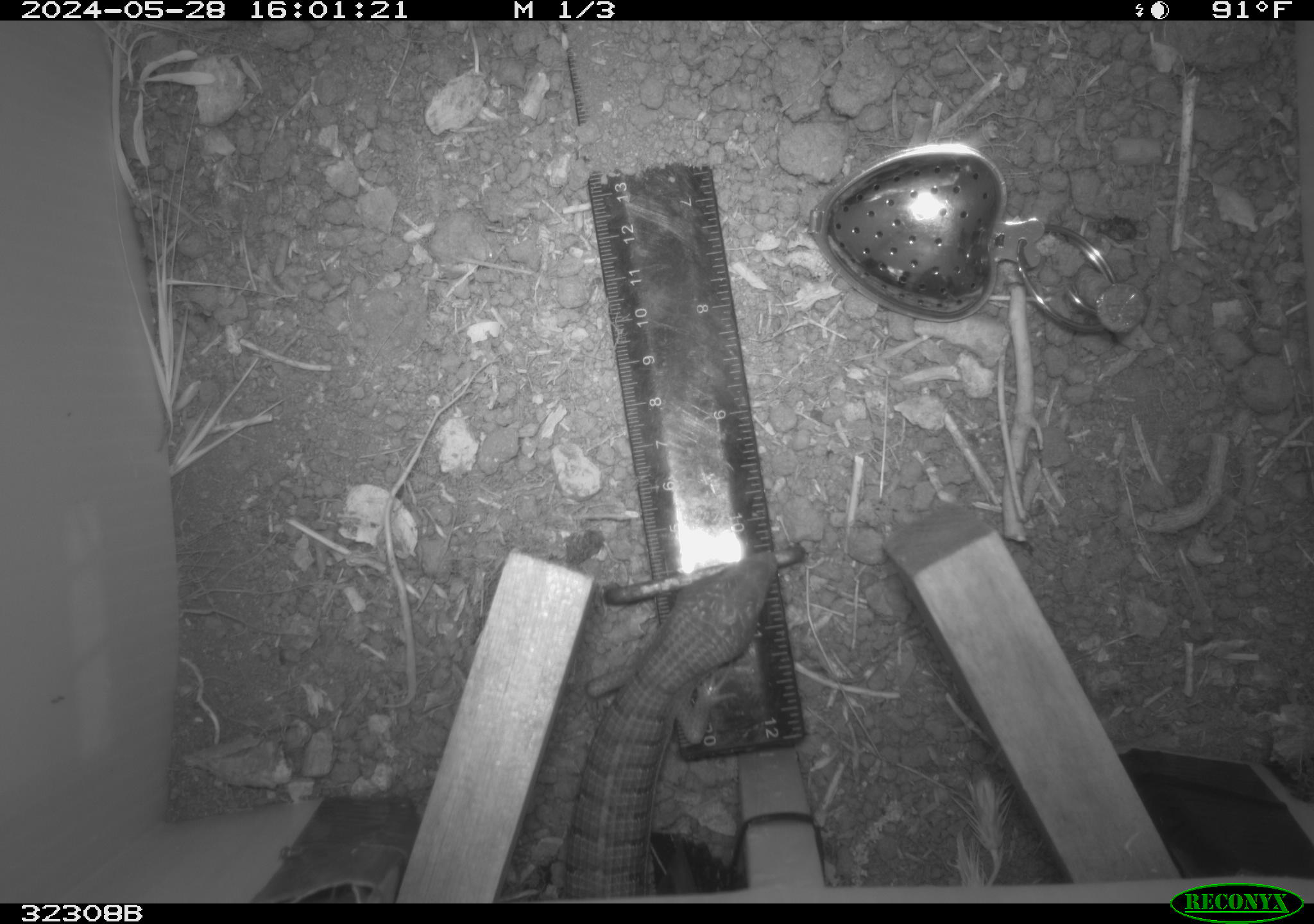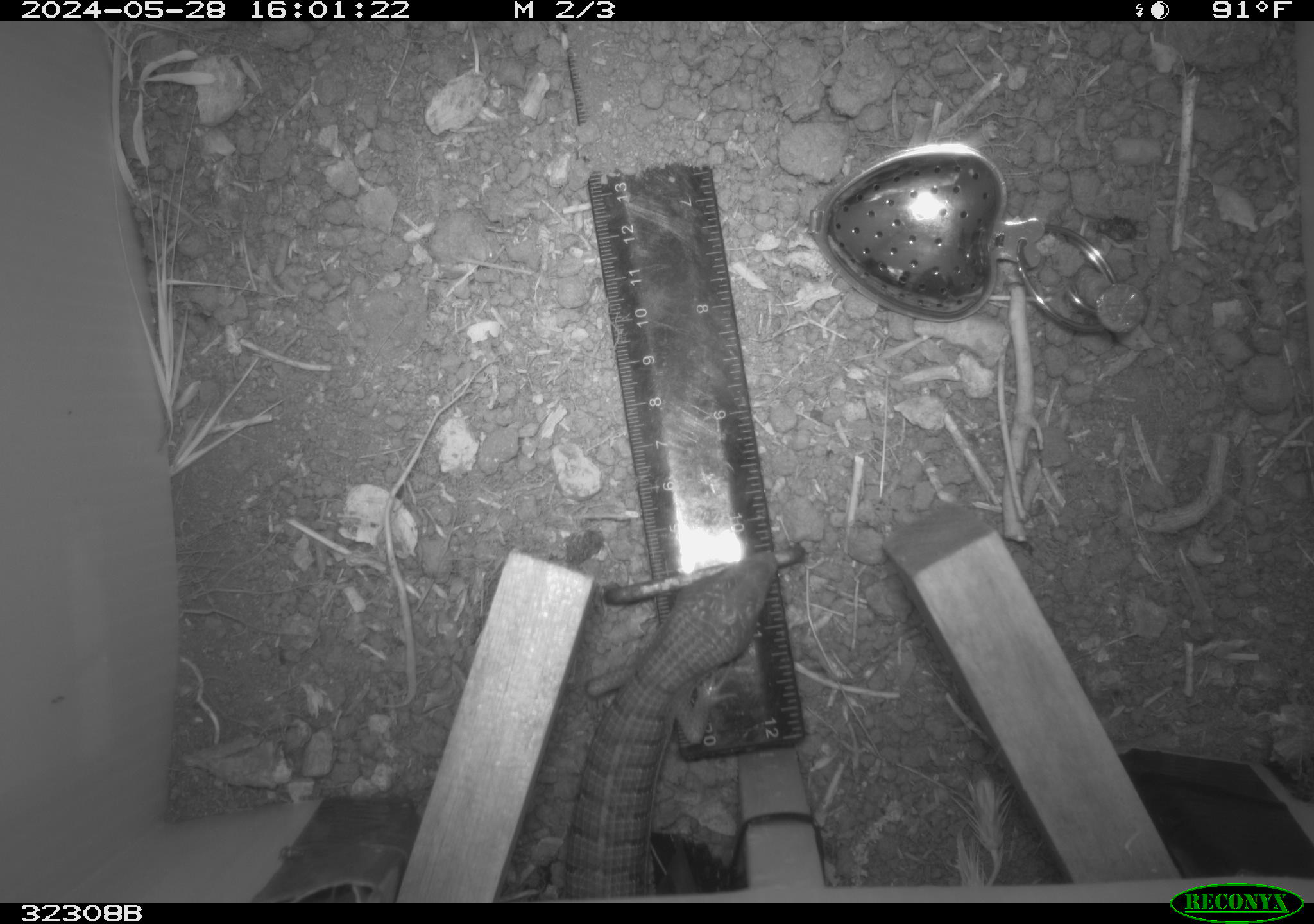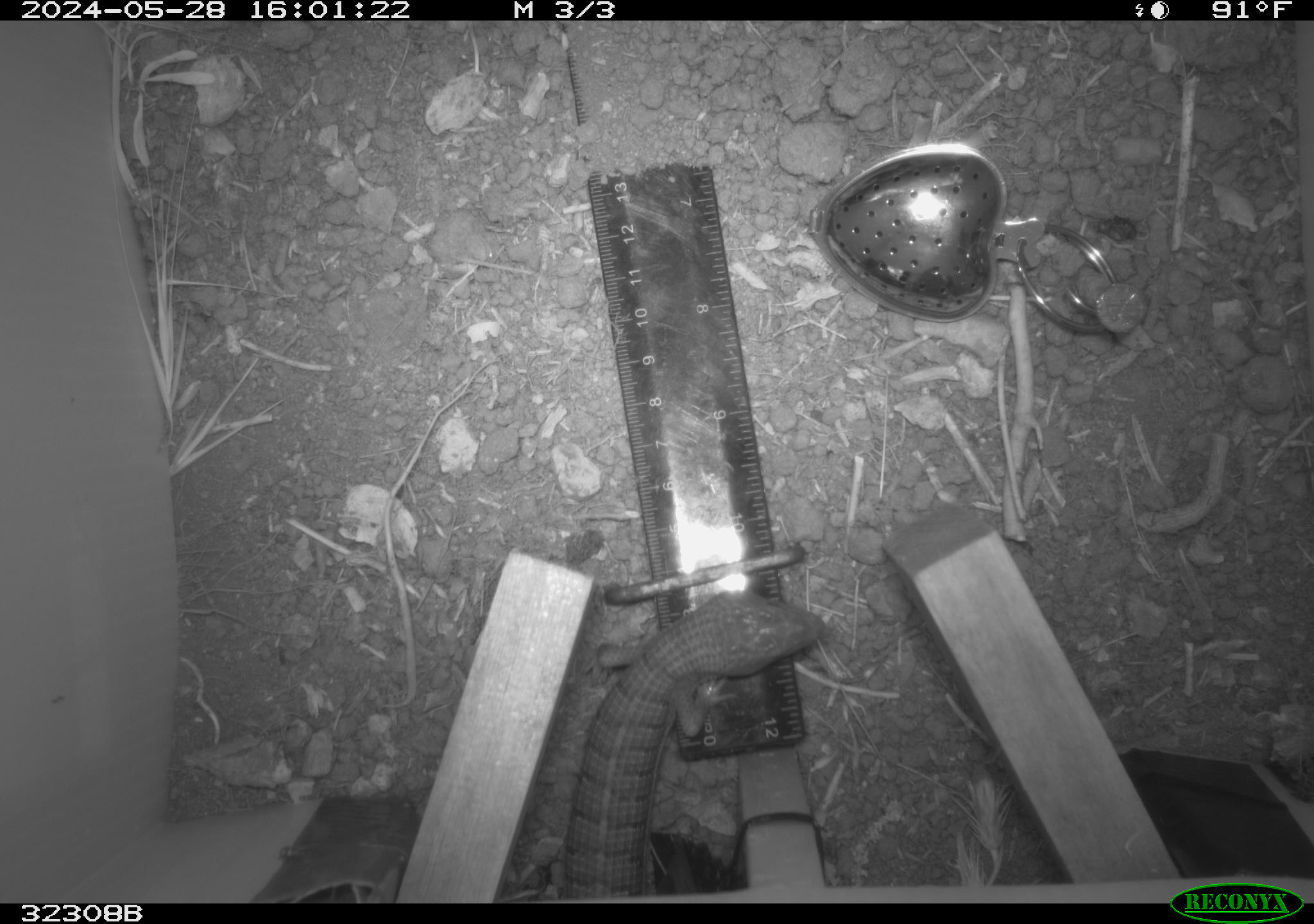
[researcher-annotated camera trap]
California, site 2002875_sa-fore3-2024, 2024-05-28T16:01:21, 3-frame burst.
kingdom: Animalia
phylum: Chordata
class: Reptilia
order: Squamata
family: Anguidae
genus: Elgaria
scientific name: Elgaria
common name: alligator lizards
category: elgaria species